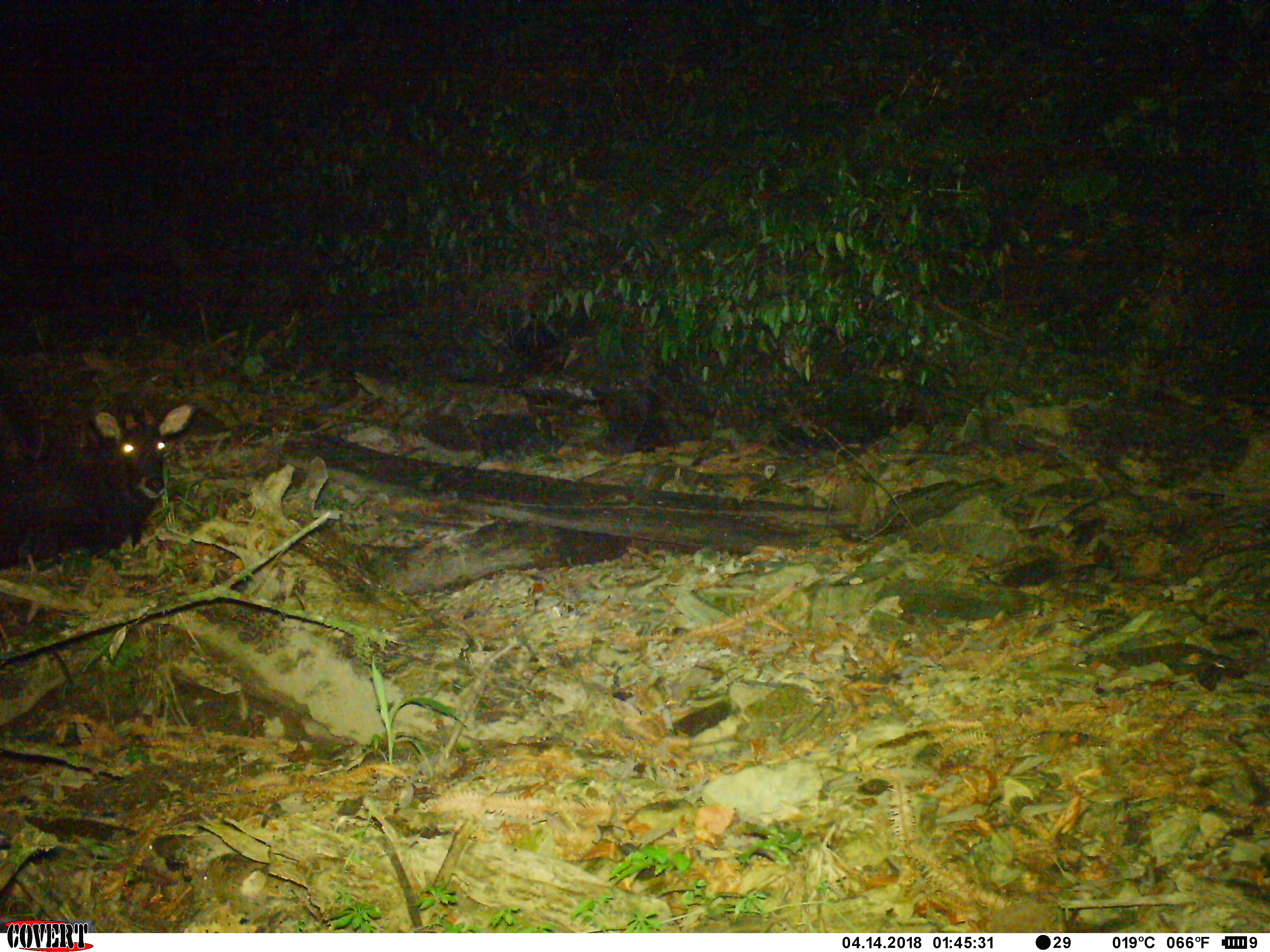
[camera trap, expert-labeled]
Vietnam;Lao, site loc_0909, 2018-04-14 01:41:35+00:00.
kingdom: Animalia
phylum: Chordata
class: Mammalia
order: Artiodactyla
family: Bovidae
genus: Capricornis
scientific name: Capricornis sumatraensis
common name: chinese serow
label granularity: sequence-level